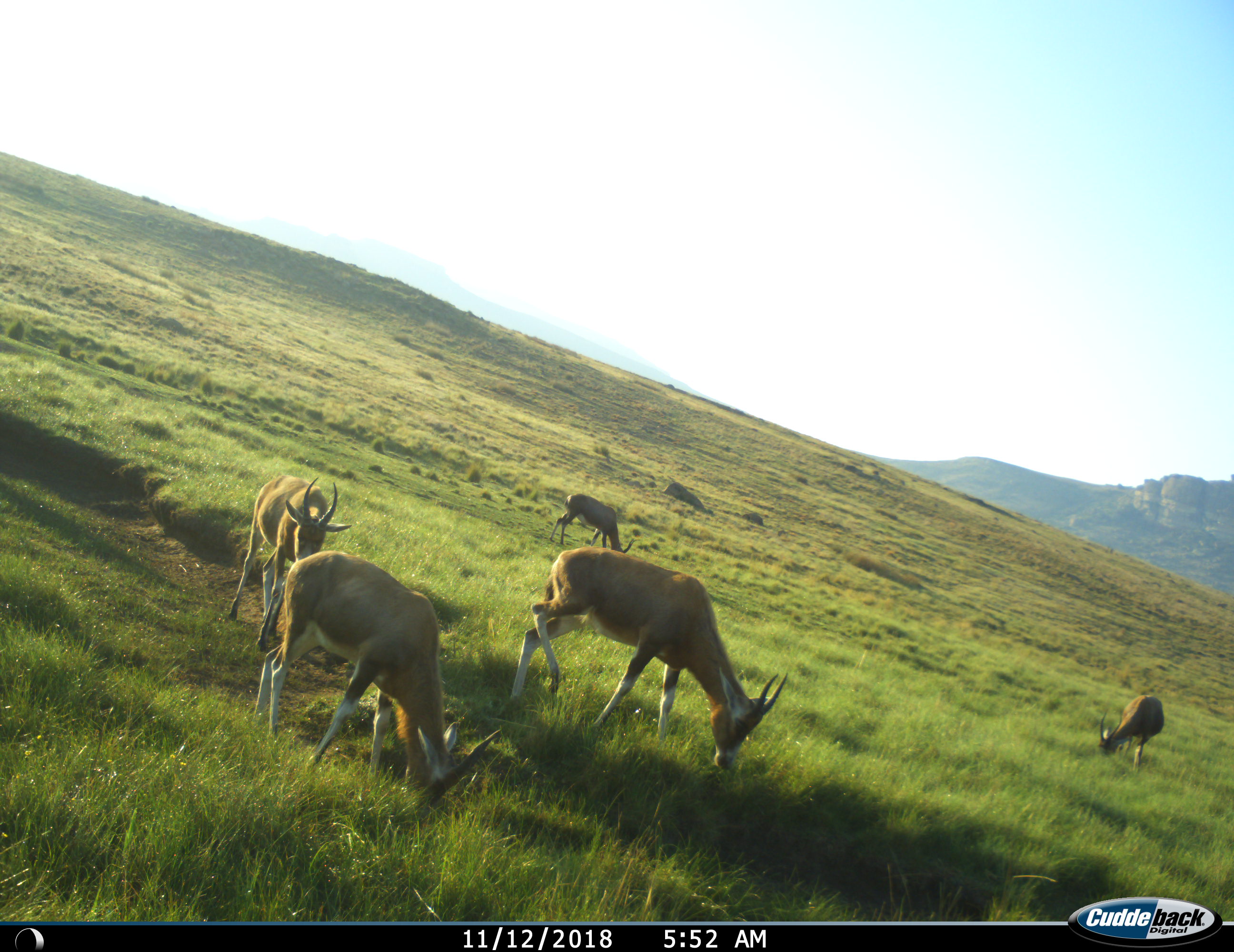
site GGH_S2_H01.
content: unidentified animal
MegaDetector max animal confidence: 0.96